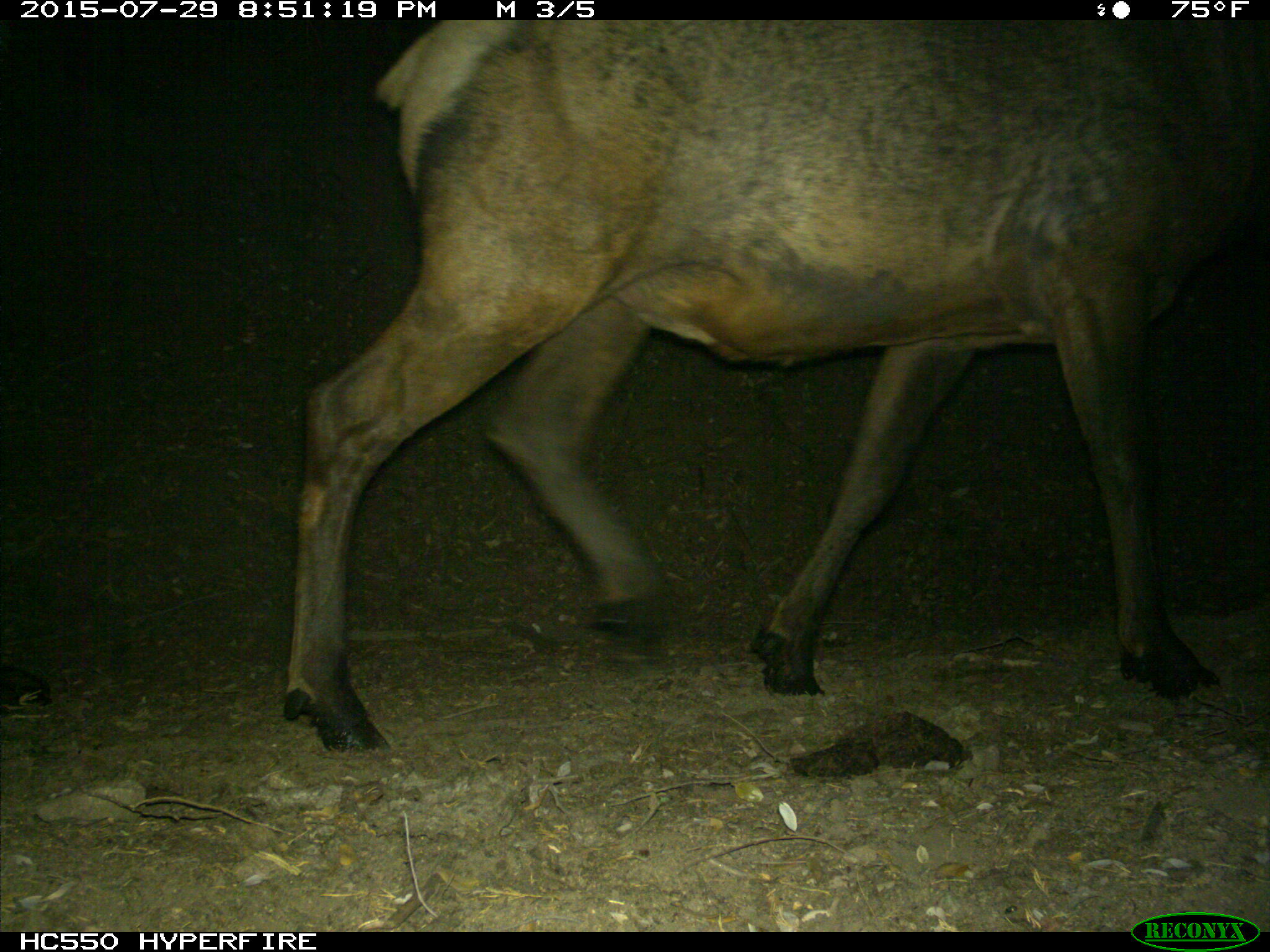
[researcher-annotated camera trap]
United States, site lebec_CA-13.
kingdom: Animalia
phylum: Chordata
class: Mammalia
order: Artiodactyla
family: Cervidae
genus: Cervus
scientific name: Cervus canadensis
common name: elk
Cervus canadensis (elk).